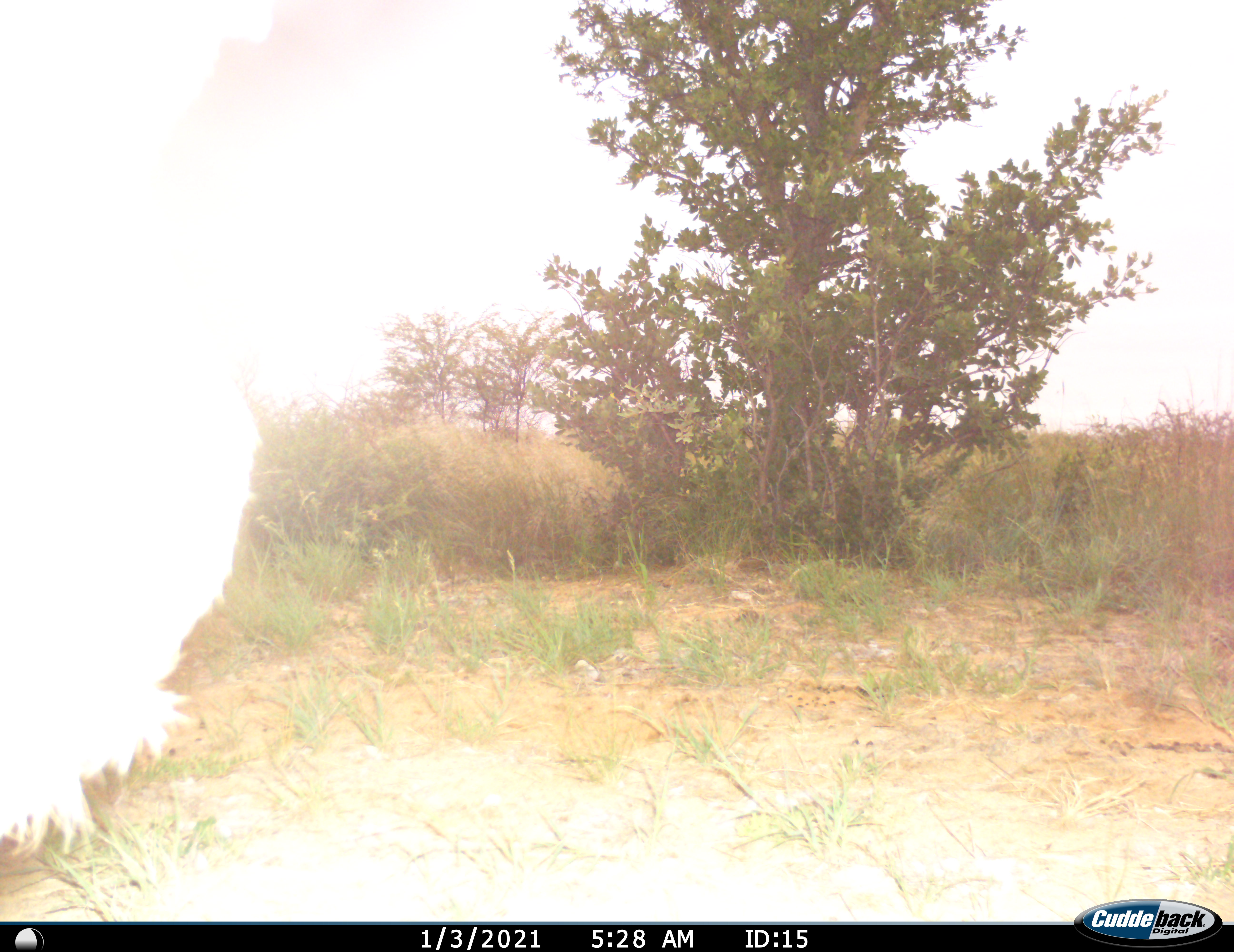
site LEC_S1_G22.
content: unidentified animal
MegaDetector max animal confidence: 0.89